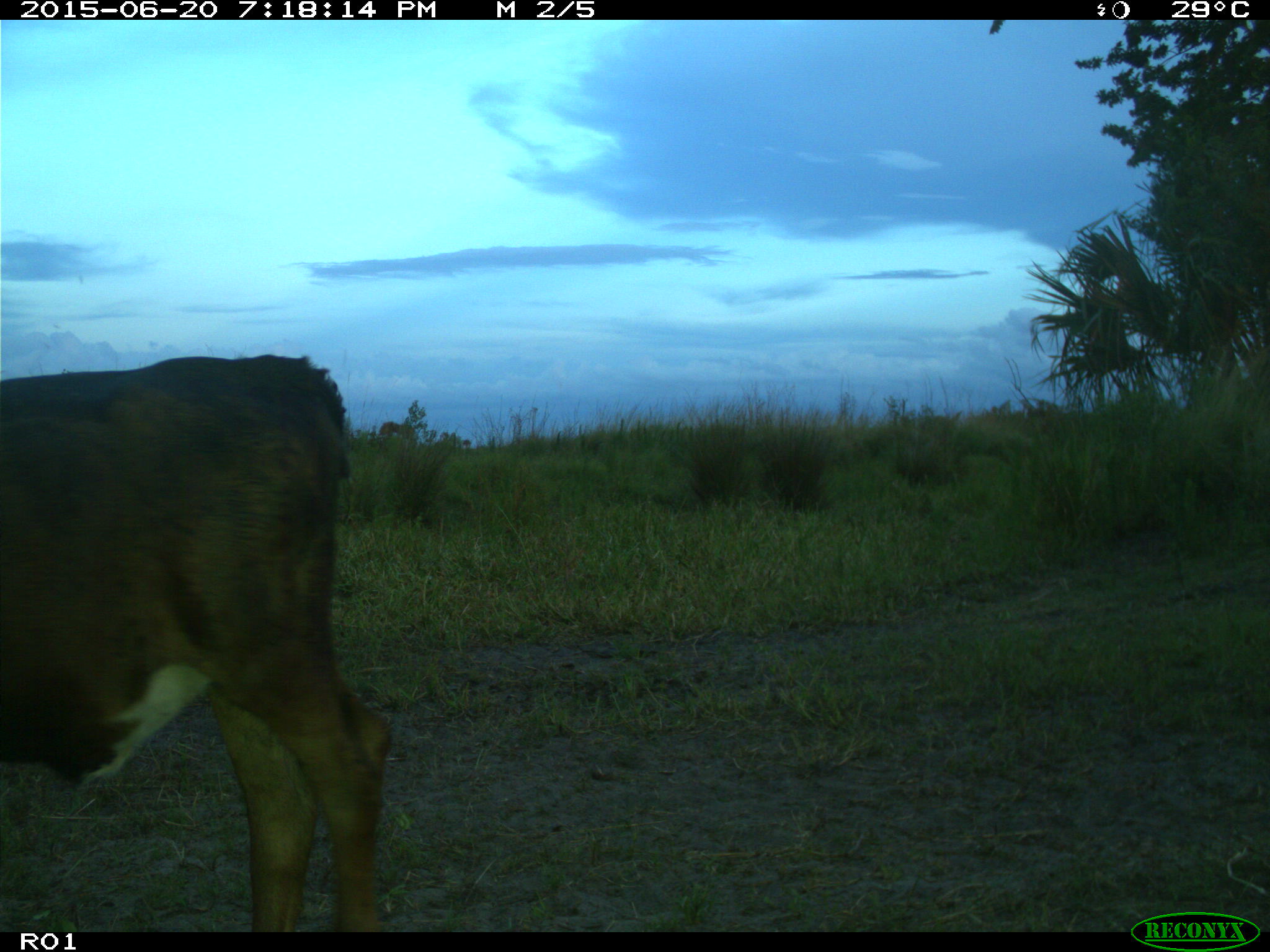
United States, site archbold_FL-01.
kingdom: Animalia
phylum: Chordata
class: Mammalia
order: Artiodactyla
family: Bovidae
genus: Bos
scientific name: Bos taurus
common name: domestic cow